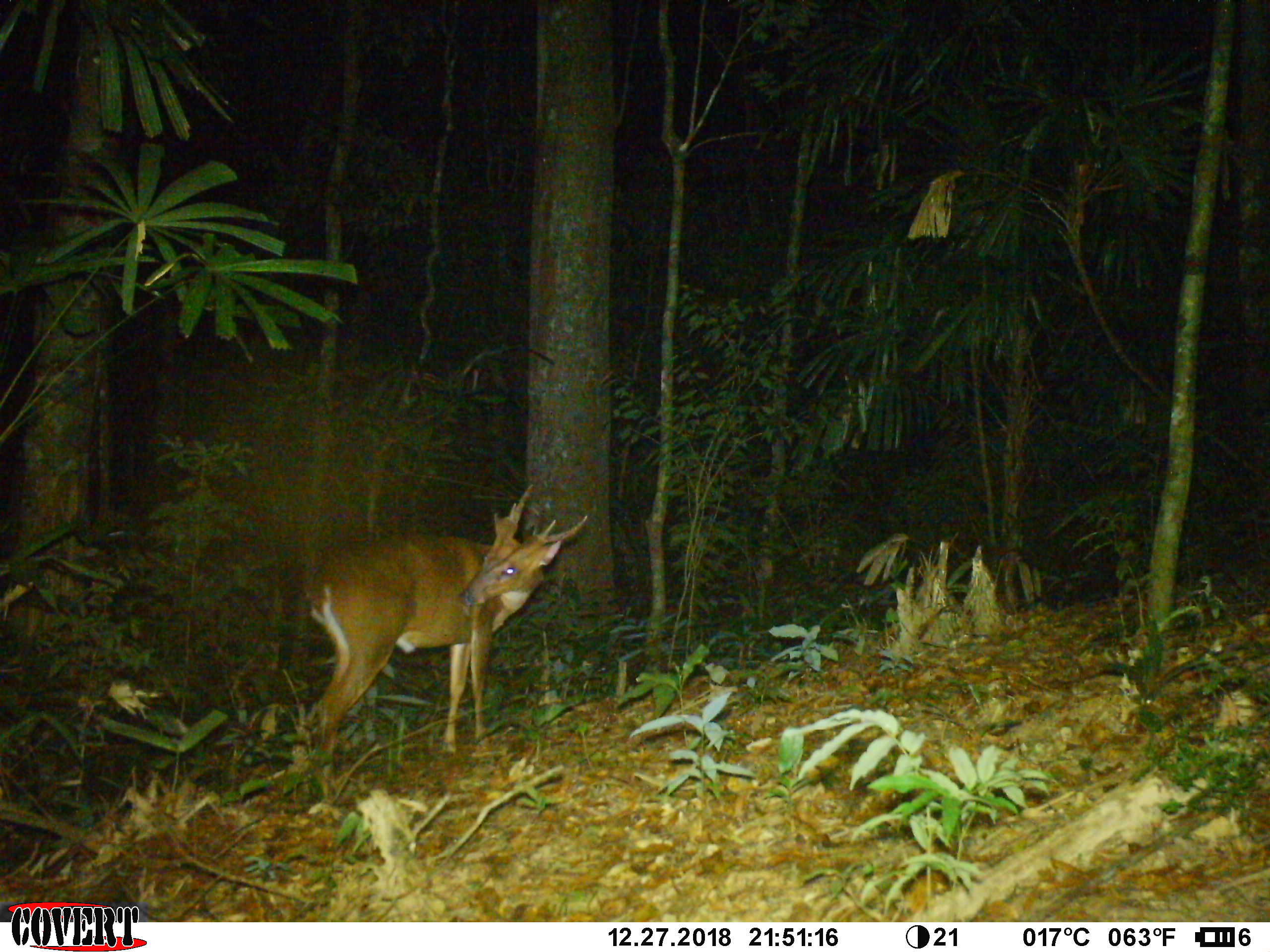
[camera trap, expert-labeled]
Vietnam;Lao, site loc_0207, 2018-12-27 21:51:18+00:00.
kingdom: Animalia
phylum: Chordata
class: Mammalia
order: Artiodactyla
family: Cervidae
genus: Muntiacus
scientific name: Muntiacus vuquangensis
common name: large-antlered muntjac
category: large antlered muntjac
Large antlered muntjac (large-antlered muntjac) (Muntiacus vuquangensis). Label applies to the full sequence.